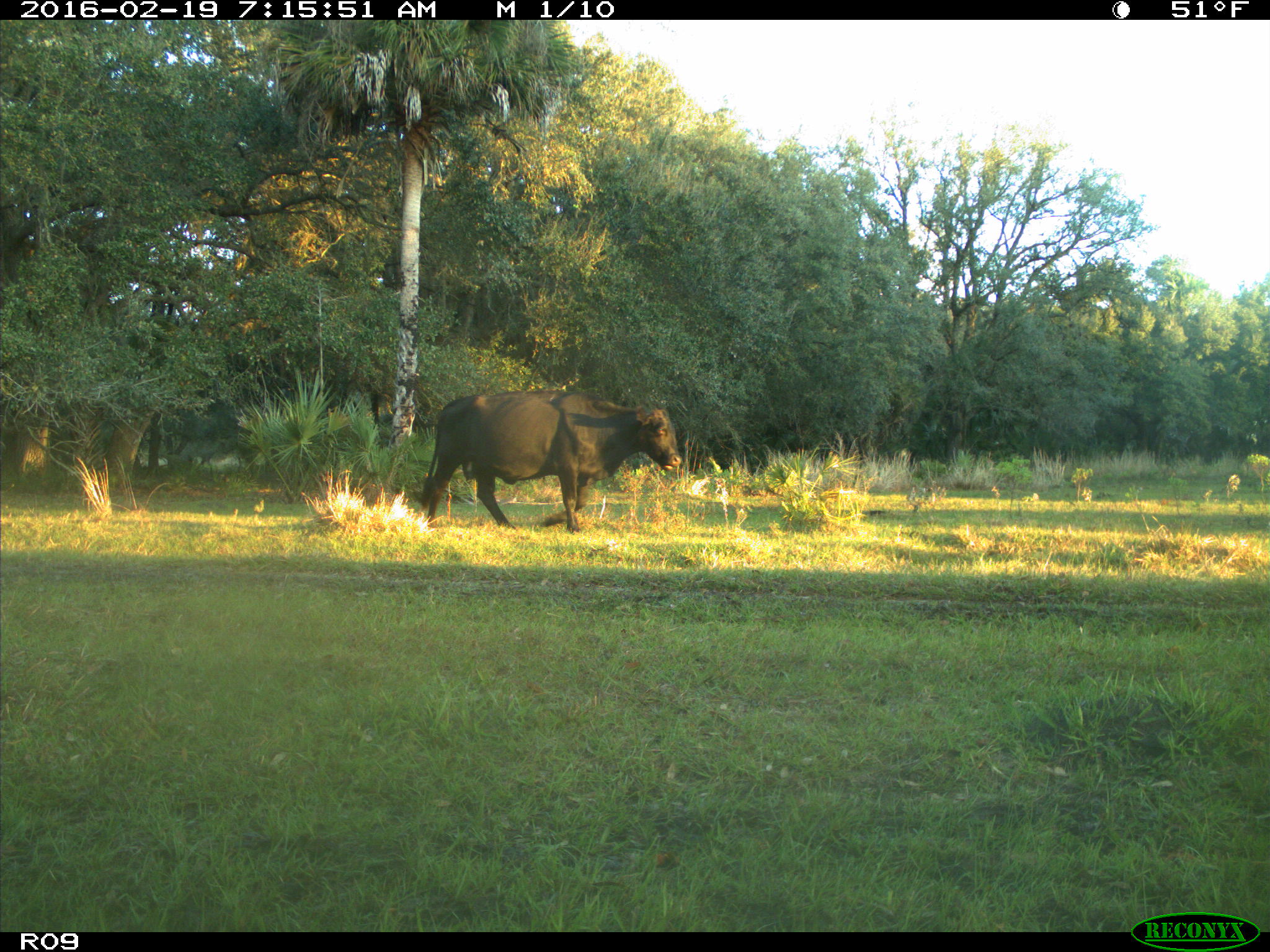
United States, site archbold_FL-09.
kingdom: Animalia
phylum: Chordata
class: Mammalia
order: Artiodactyla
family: Bovidae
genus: Bos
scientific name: Bos taurus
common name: domestic cow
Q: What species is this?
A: Bos taurus (domestic cow).